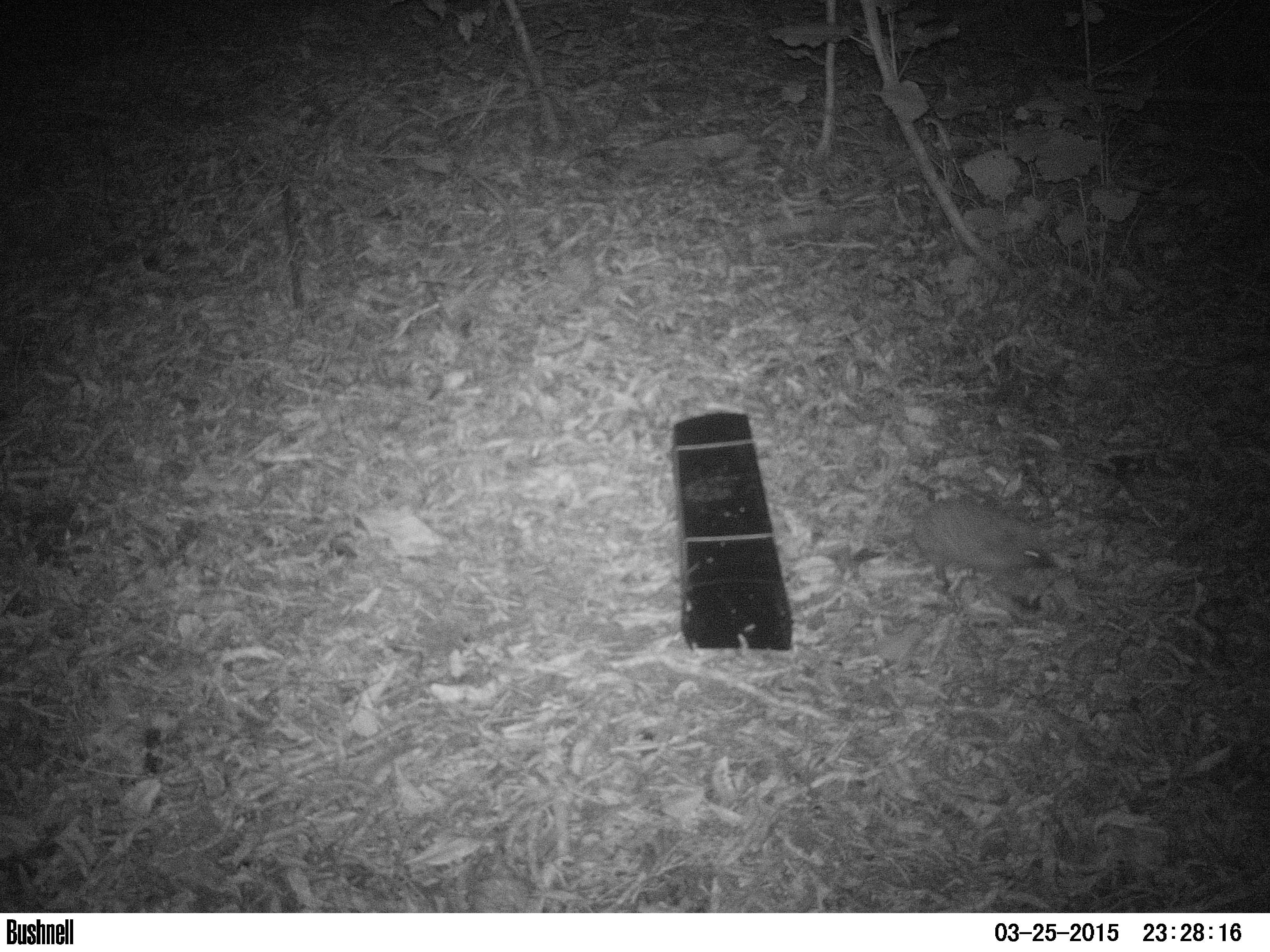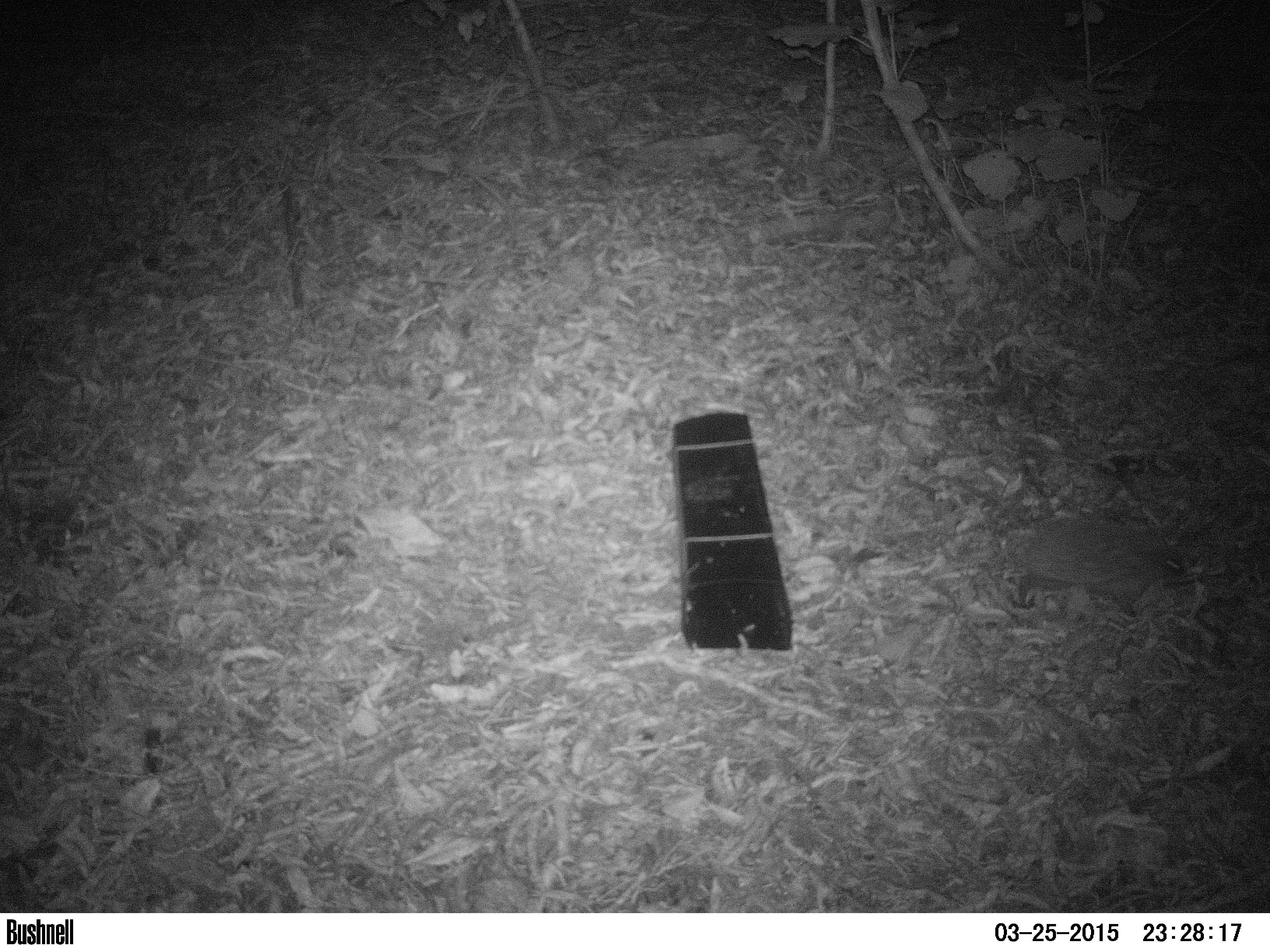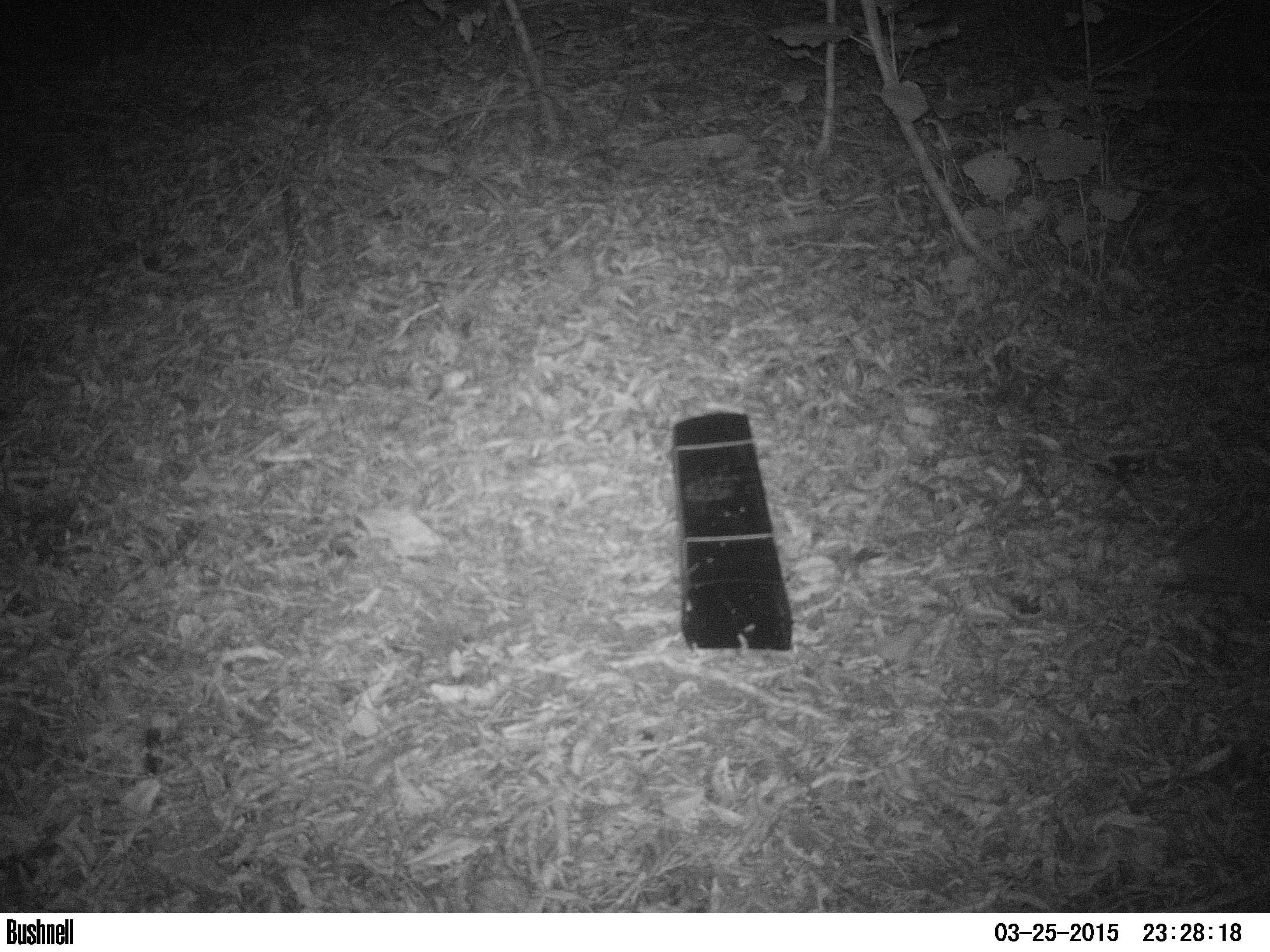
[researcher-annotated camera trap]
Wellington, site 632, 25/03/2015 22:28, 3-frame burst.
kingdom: Animalia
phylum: Chordata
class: Mammalia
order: Eulipotyphla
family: Erinaceidae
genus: Erinaceus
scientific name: Erinaceus europaeus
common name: hedgehog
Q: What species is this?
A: Hedgehog (Erinaceus europaeus).